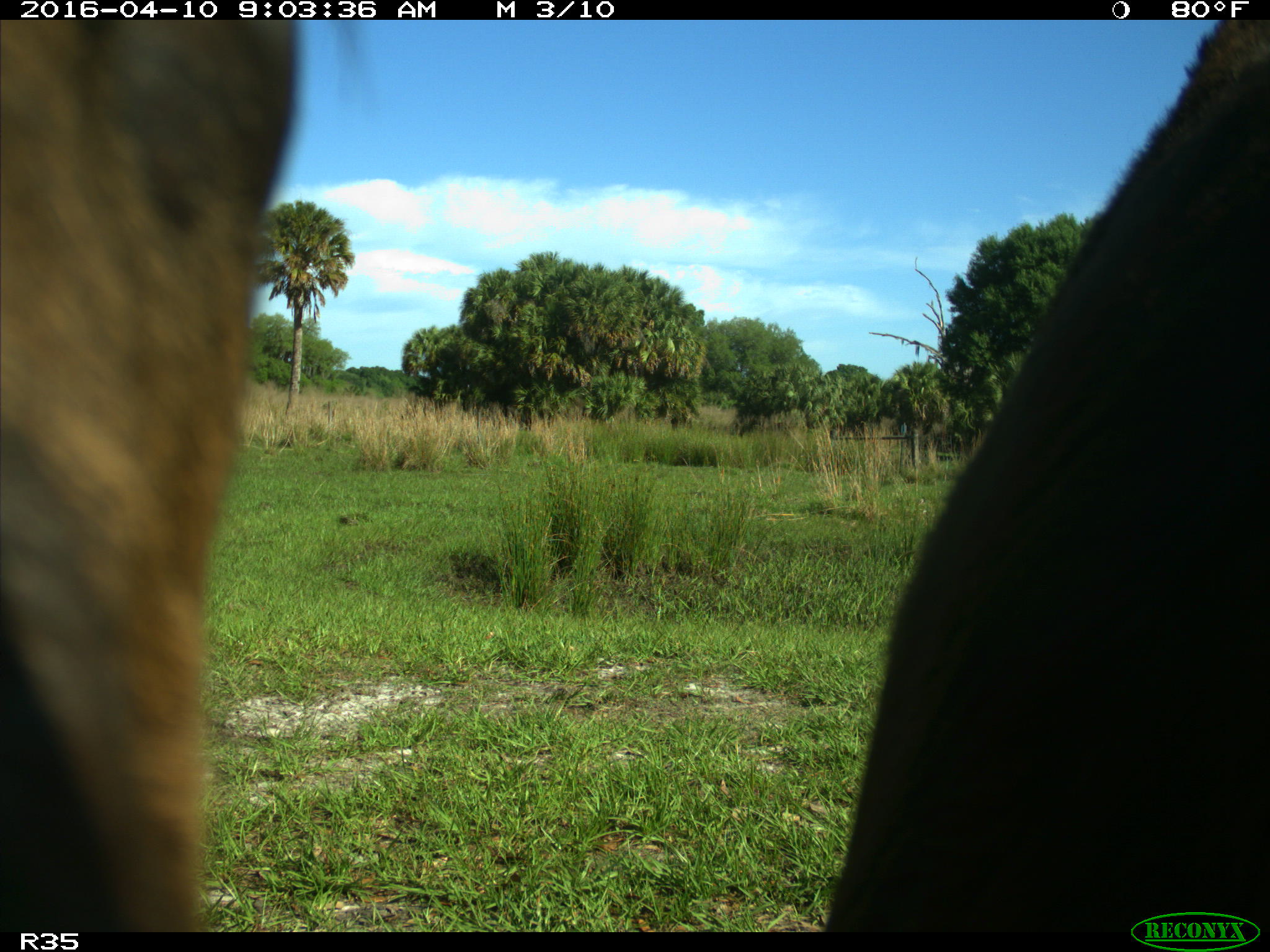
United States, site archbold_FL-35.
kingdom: Animalia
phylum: Chordata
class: Mammalia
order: Artiodactyla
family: Bovidae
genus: Bos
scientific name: Bos taurus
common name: domestic cow